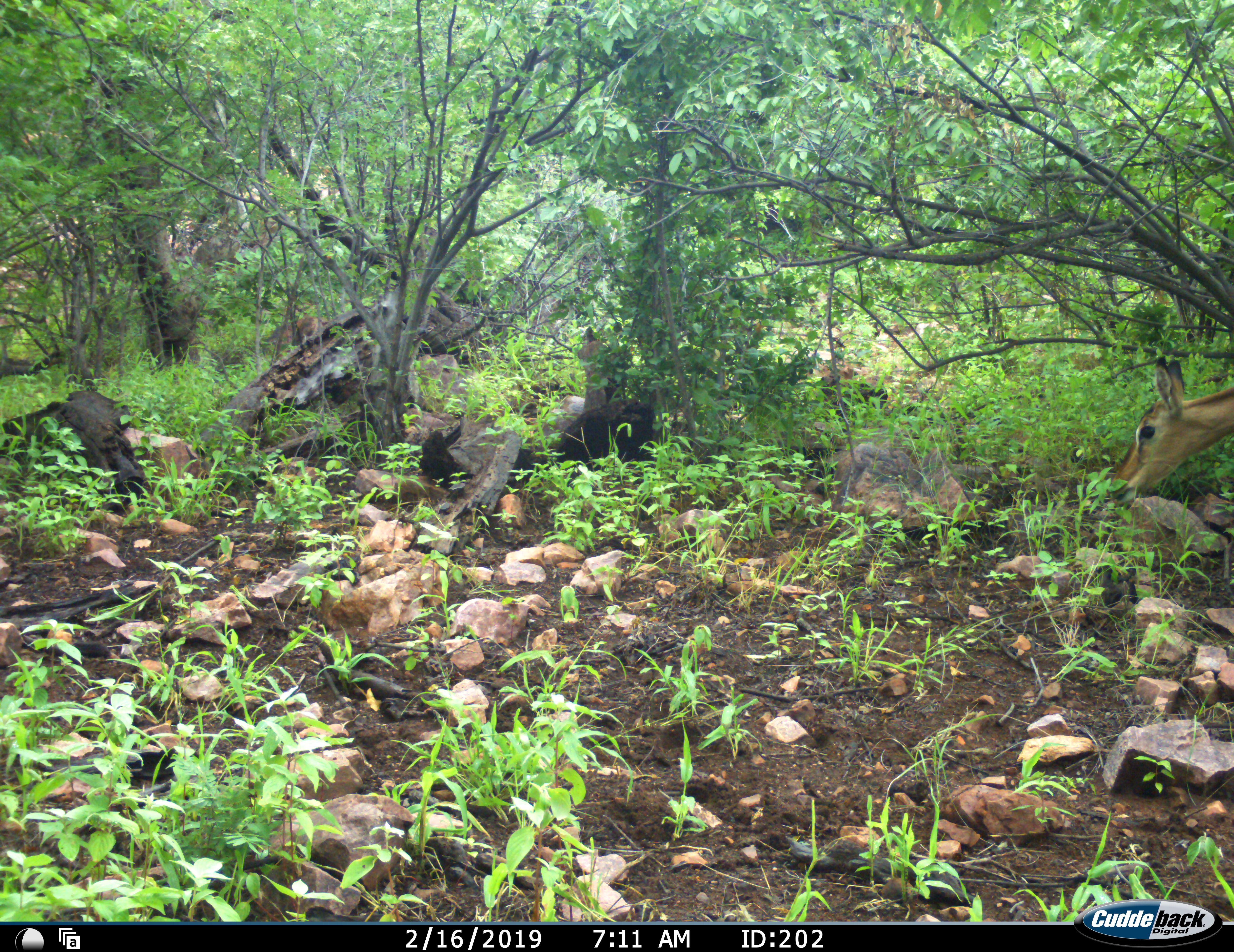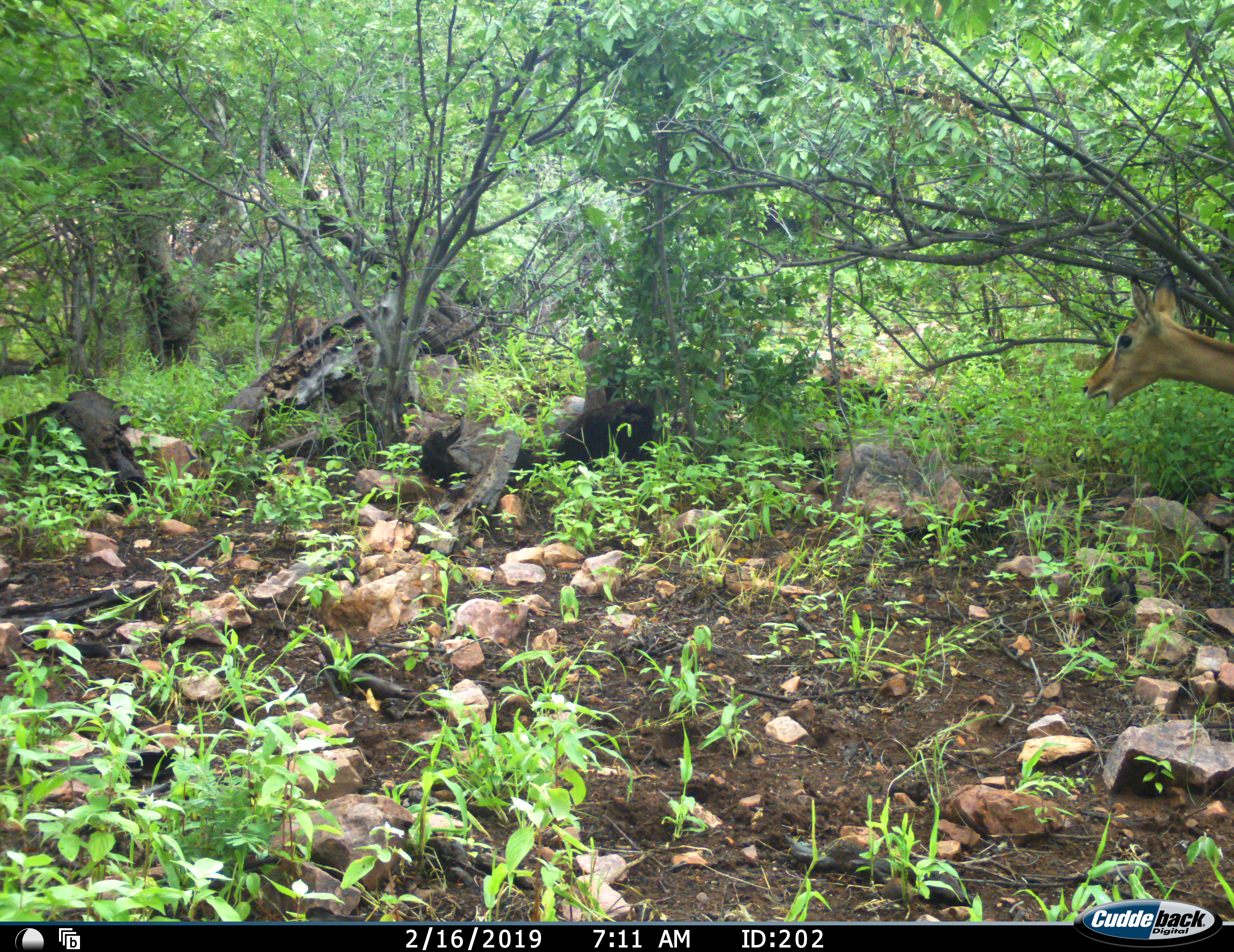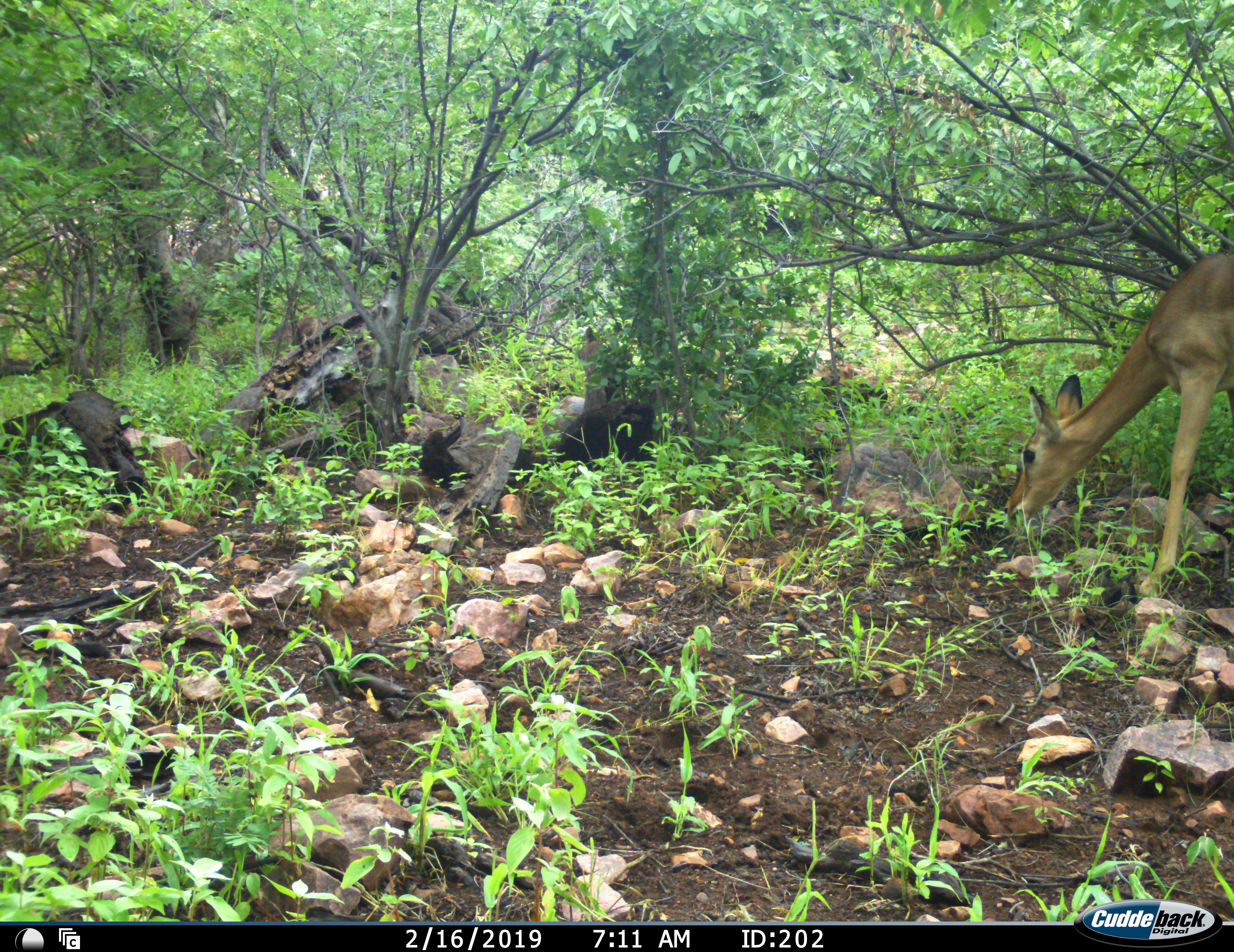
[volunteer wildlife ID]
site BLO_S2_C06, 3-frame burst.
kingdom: Animalia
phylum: Chordata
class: Mammalia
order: Artiodactyla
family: Bovidae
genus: Aepyceros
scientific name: Aepyceros melampus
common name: impala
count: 1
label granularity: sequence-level